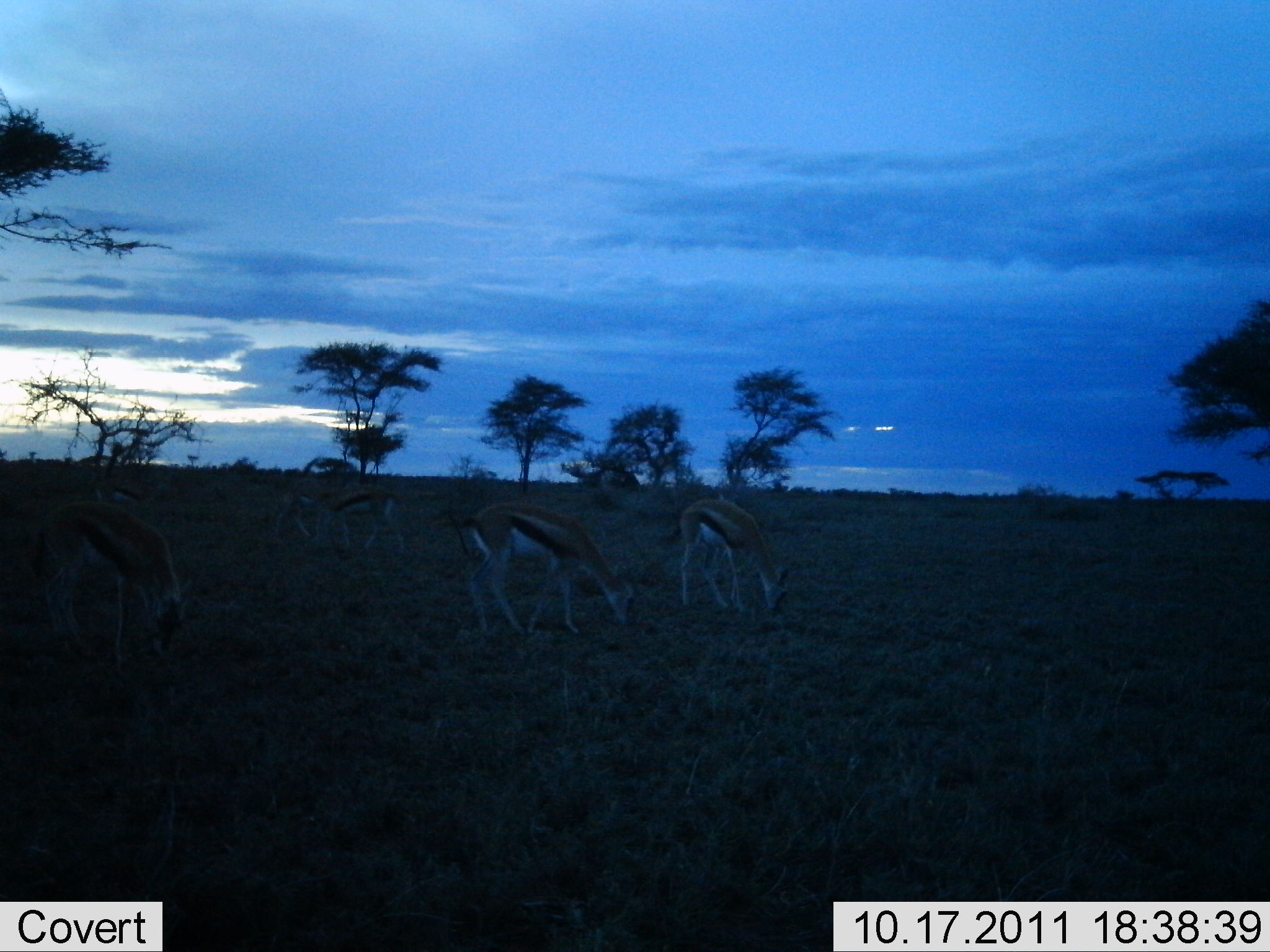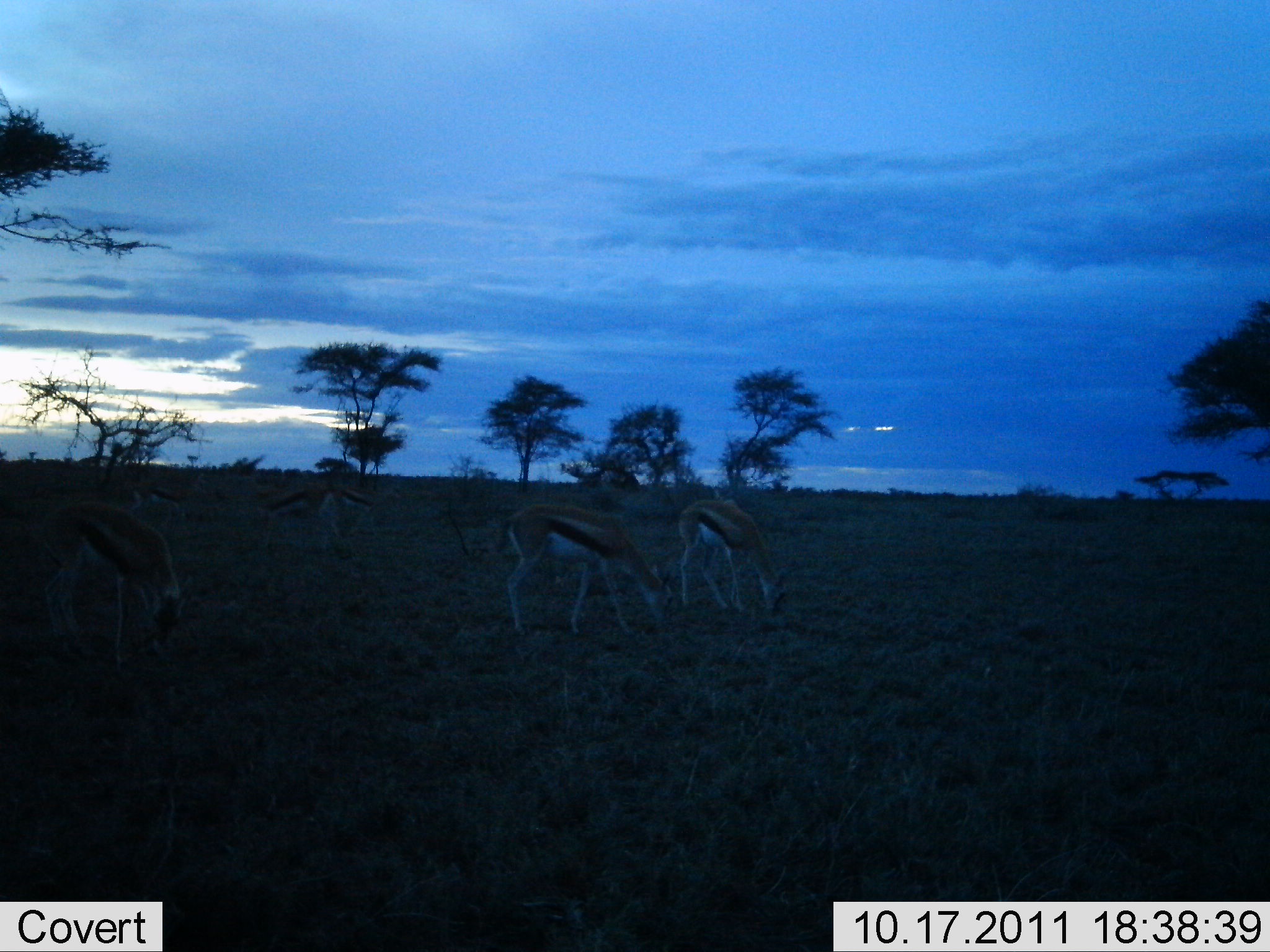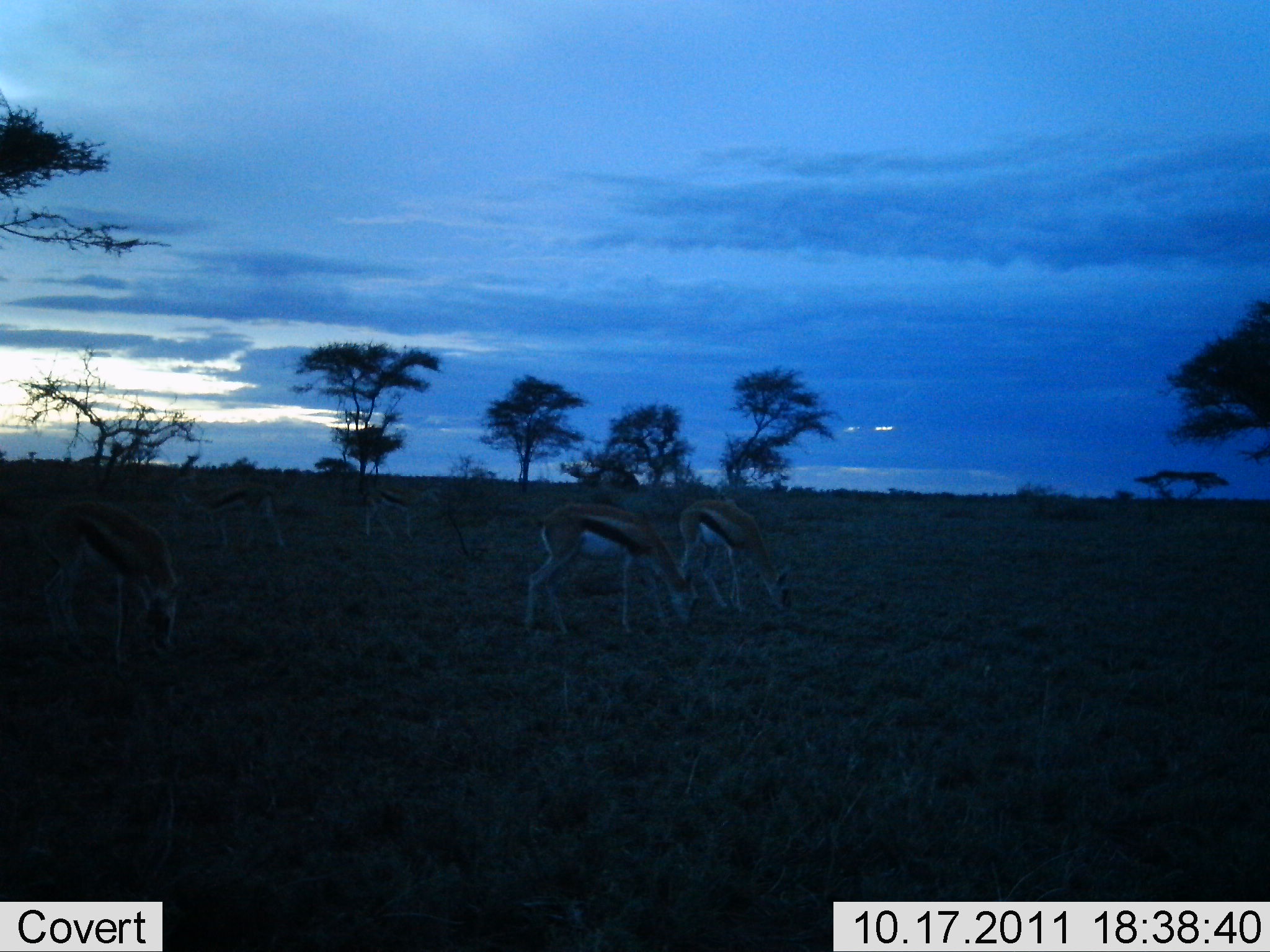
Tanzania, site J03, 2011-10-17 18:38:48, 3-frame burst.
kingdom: Animalia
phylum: Chordata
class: Mammalia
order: Artiodactyla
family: Bovidae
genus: Eudorcas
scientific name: Eudorcas thomsonii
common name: thomson's gazelle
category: gazellethomsons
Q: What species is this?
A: Gazellethomsons (thomson's gazelle) (Eudorcas thomsonii).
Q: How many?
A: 6.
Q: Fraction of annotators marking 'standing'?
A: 40%.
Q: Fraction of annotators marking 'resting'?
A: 0%.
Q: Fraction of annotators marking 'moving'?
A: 70%.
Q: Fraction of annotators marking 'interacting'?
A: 0%.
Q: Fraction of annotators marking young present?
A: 0%.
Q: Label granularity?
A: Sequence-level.